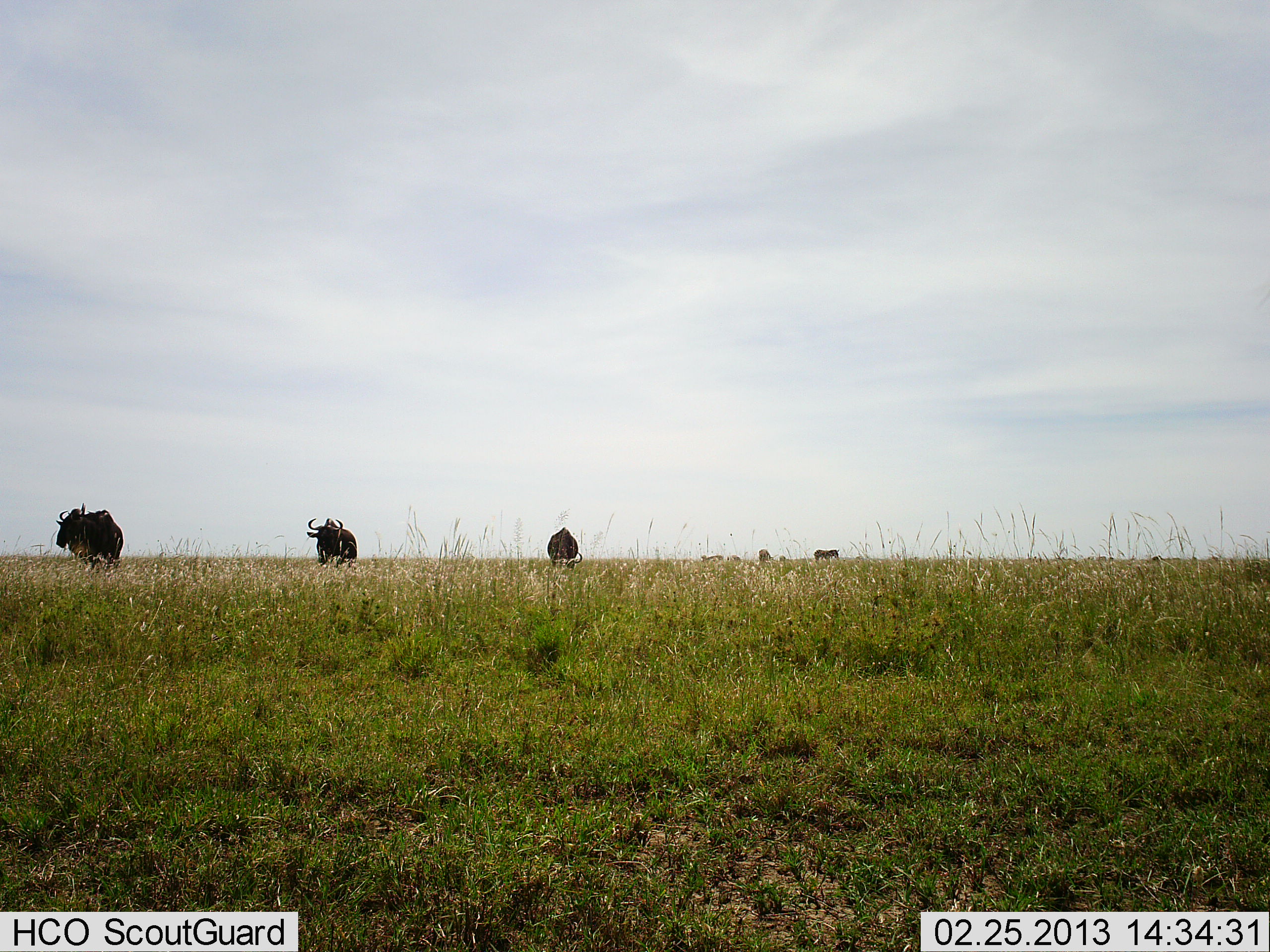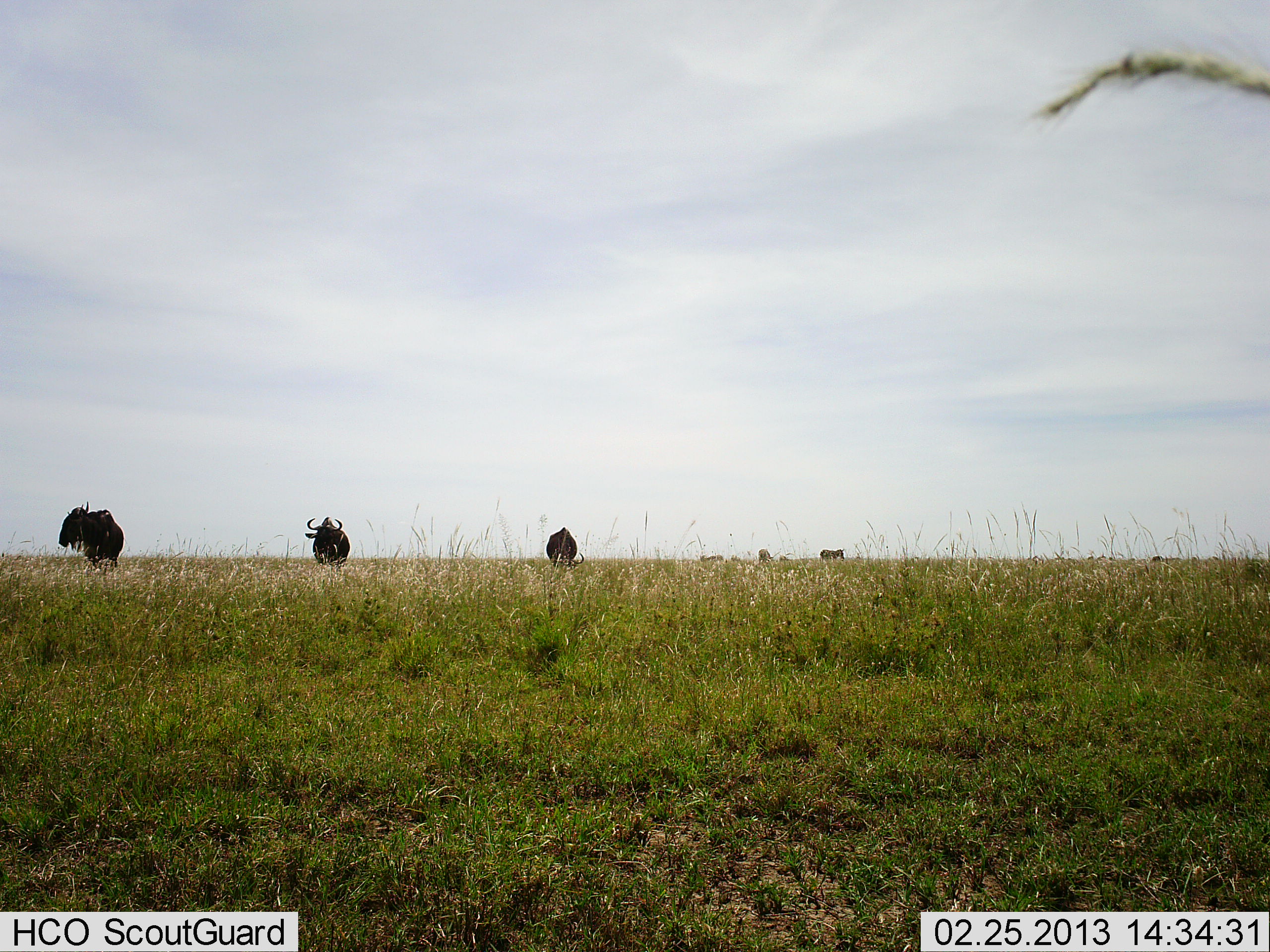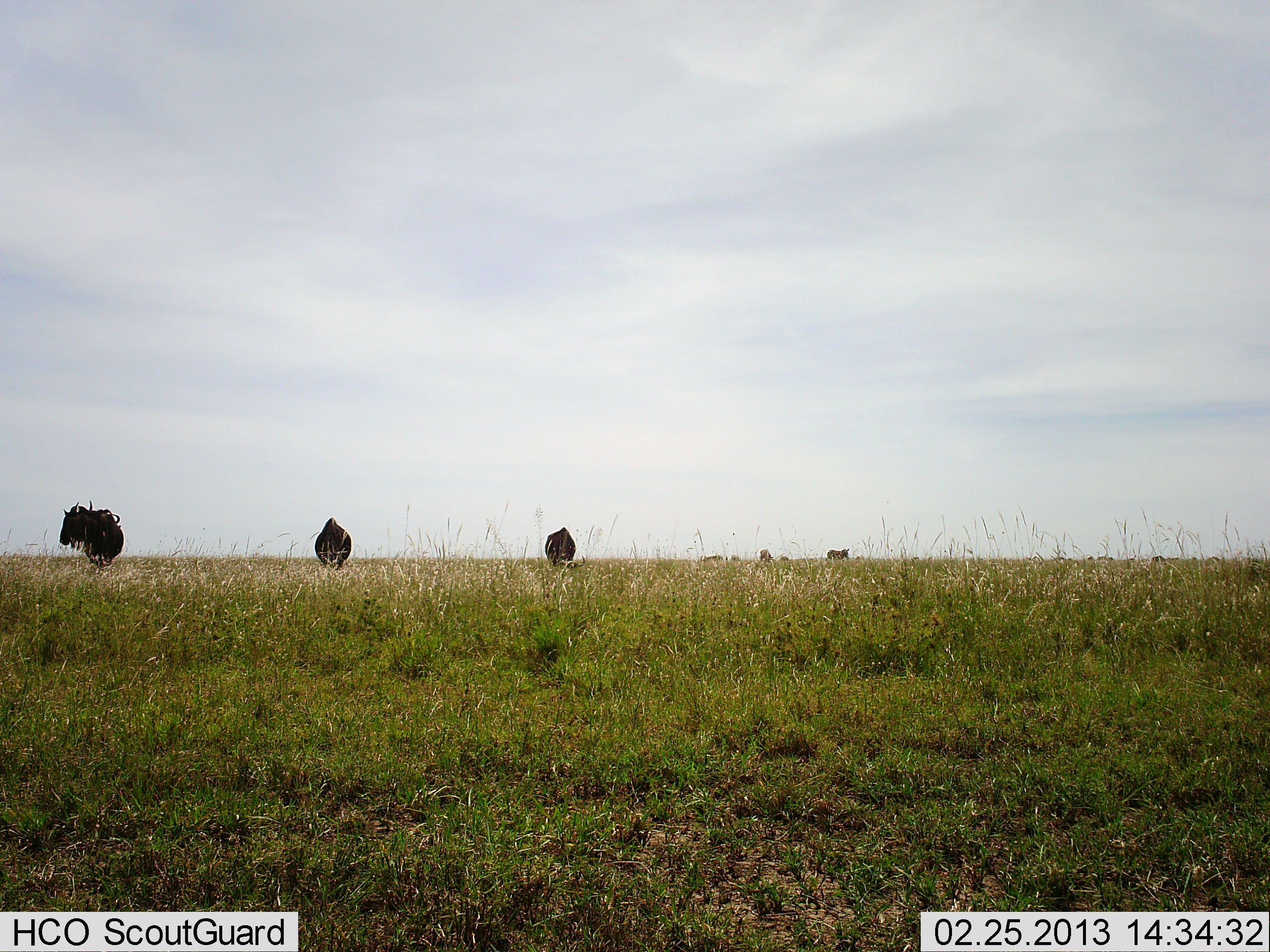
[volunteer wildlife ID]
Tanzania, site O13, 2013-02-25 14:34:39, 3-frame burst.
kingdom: Animalia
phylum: Chordata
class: Mammalia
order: Artiodactyla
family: Bovidae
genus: Connochaetes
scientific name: Connochaetes taurinus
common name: blue wildebeest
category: wildebeest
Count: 4.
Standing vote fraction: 70%.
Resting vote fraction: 0%.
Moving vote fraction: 24%.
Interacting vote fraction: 0%.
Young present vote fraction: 0%.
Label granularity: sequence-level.